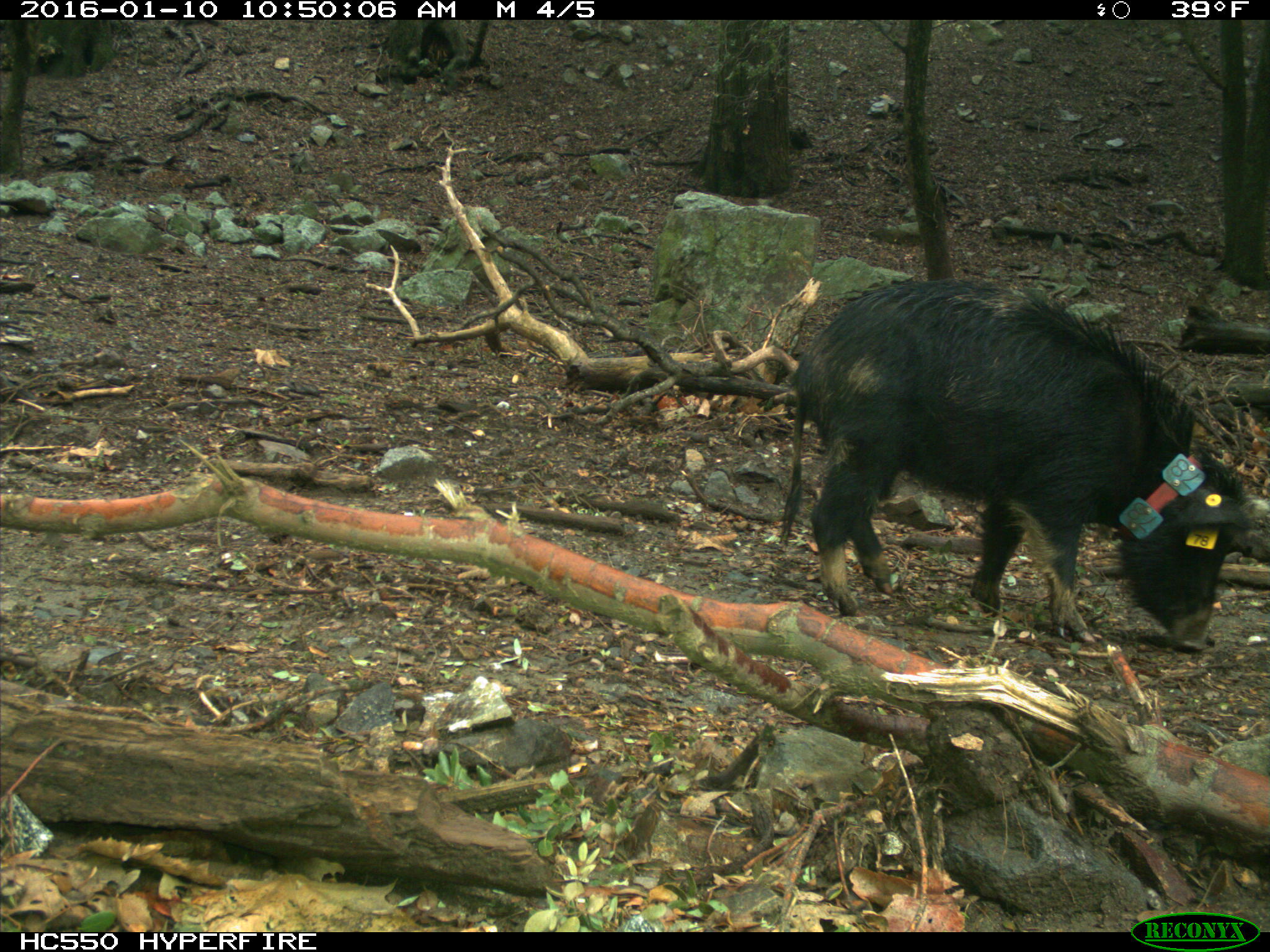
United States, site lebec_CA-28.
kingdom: Animalia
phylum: Chordata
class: Mammalia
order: Artiodactyla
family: Suidae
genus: Sus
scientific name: Sus scrofa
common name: wild boar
Sus scrofa (wild boar).